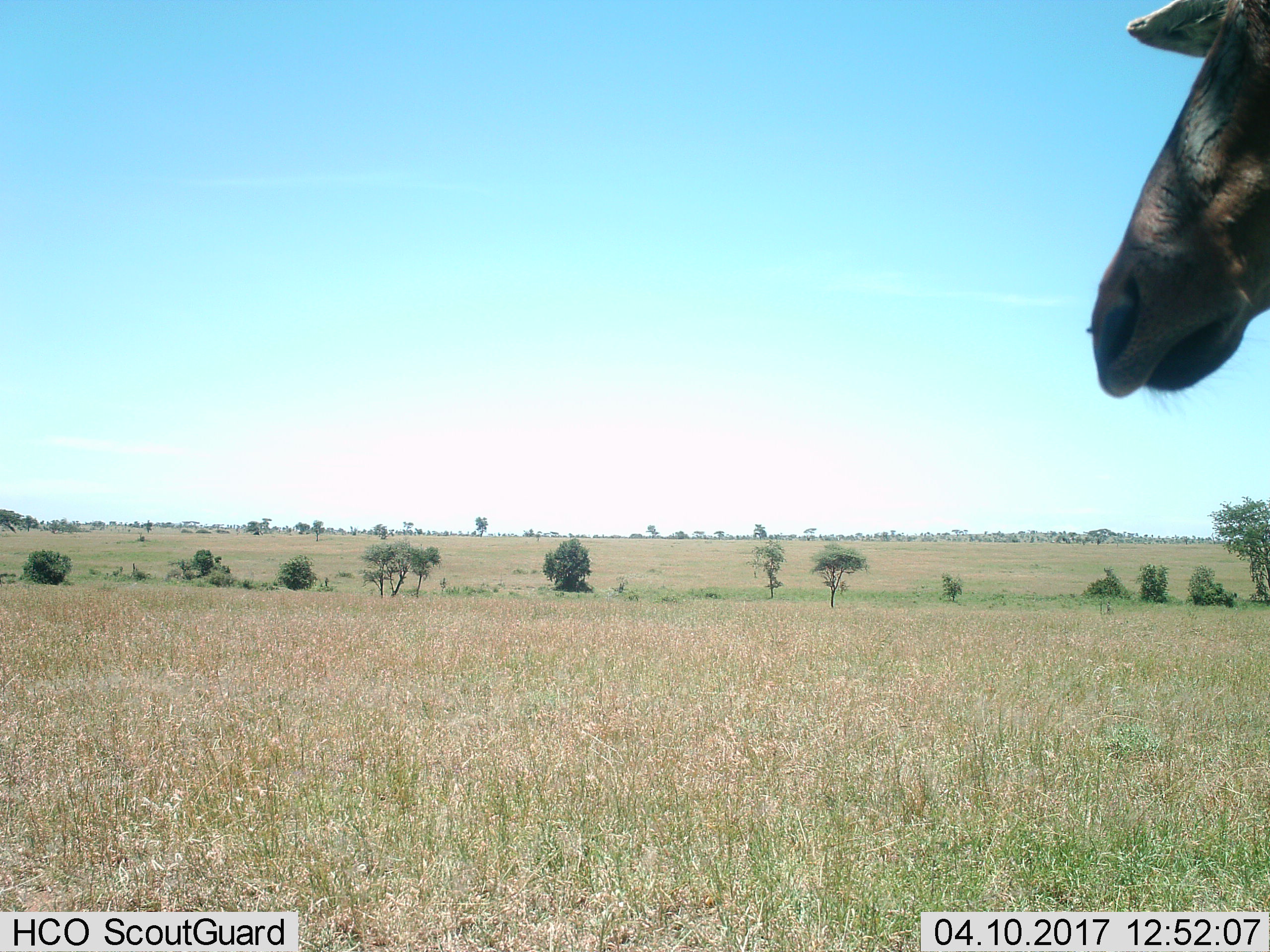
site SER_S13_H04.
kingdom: Animalia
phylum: Chordata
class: Mammalia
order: Artiodactyla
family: Bovidae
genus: Alcelaphus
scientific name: Alcelaphus buselaphus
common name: hartebeest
Hartebeest (Alcelaphus buselaphus), count 1. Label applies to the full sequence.